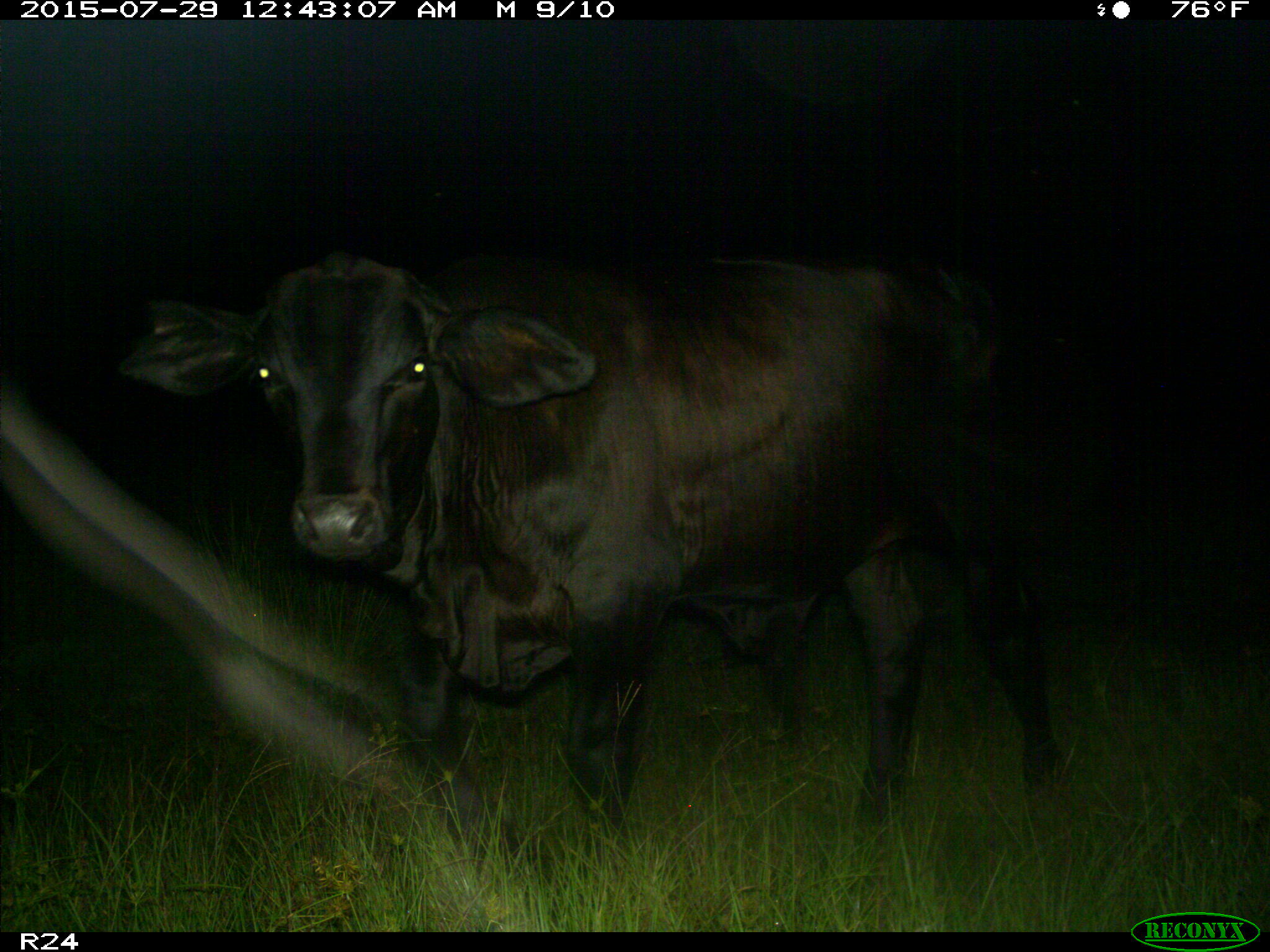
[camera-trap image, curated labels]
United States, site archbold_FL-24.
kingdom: Animalia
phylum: Chordata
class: Mammalia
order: Artiodactyla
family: Bovidae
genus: Bos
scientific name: Bos taurus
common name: domestic cow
Bos taurus (domestic cow).